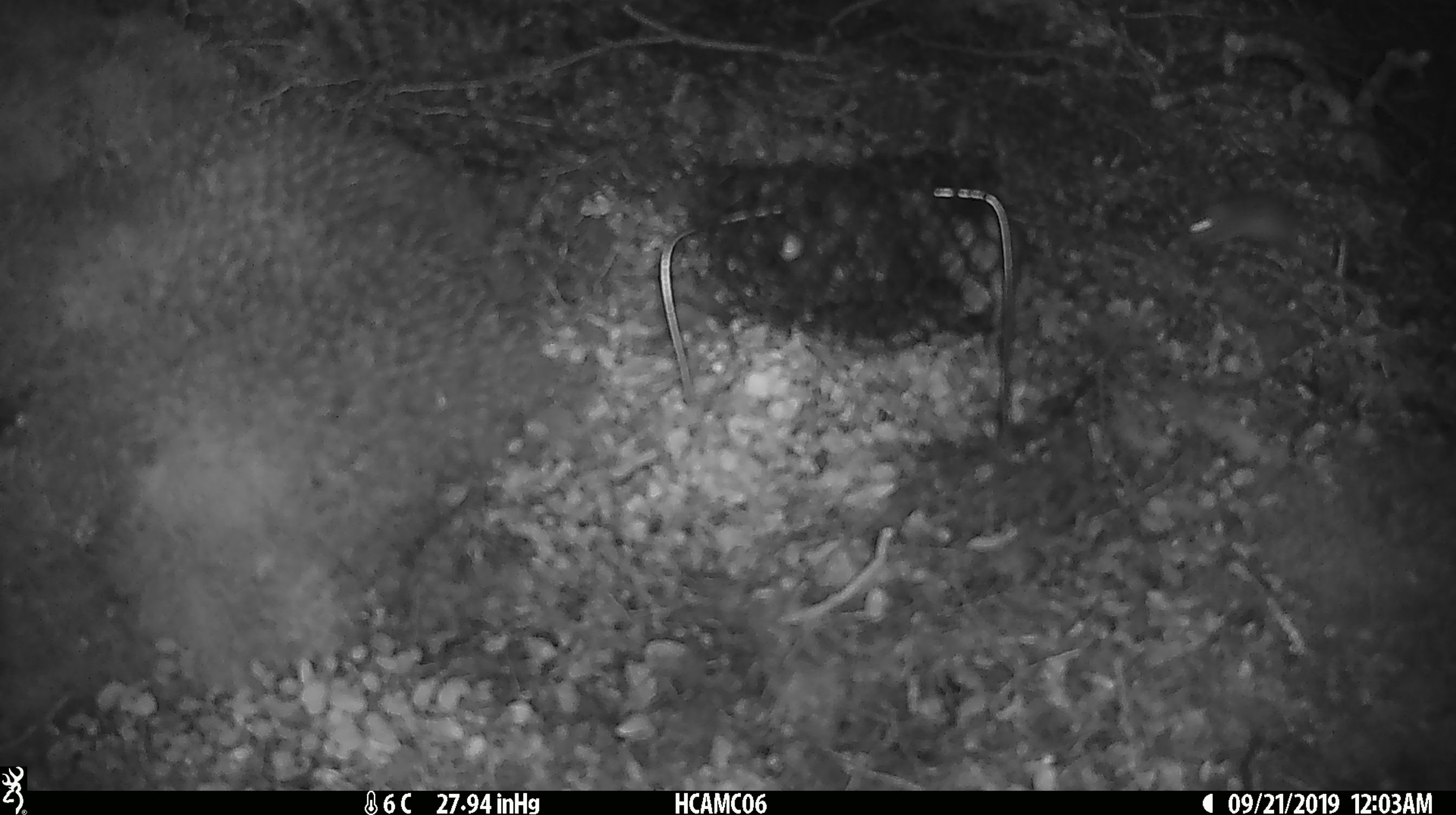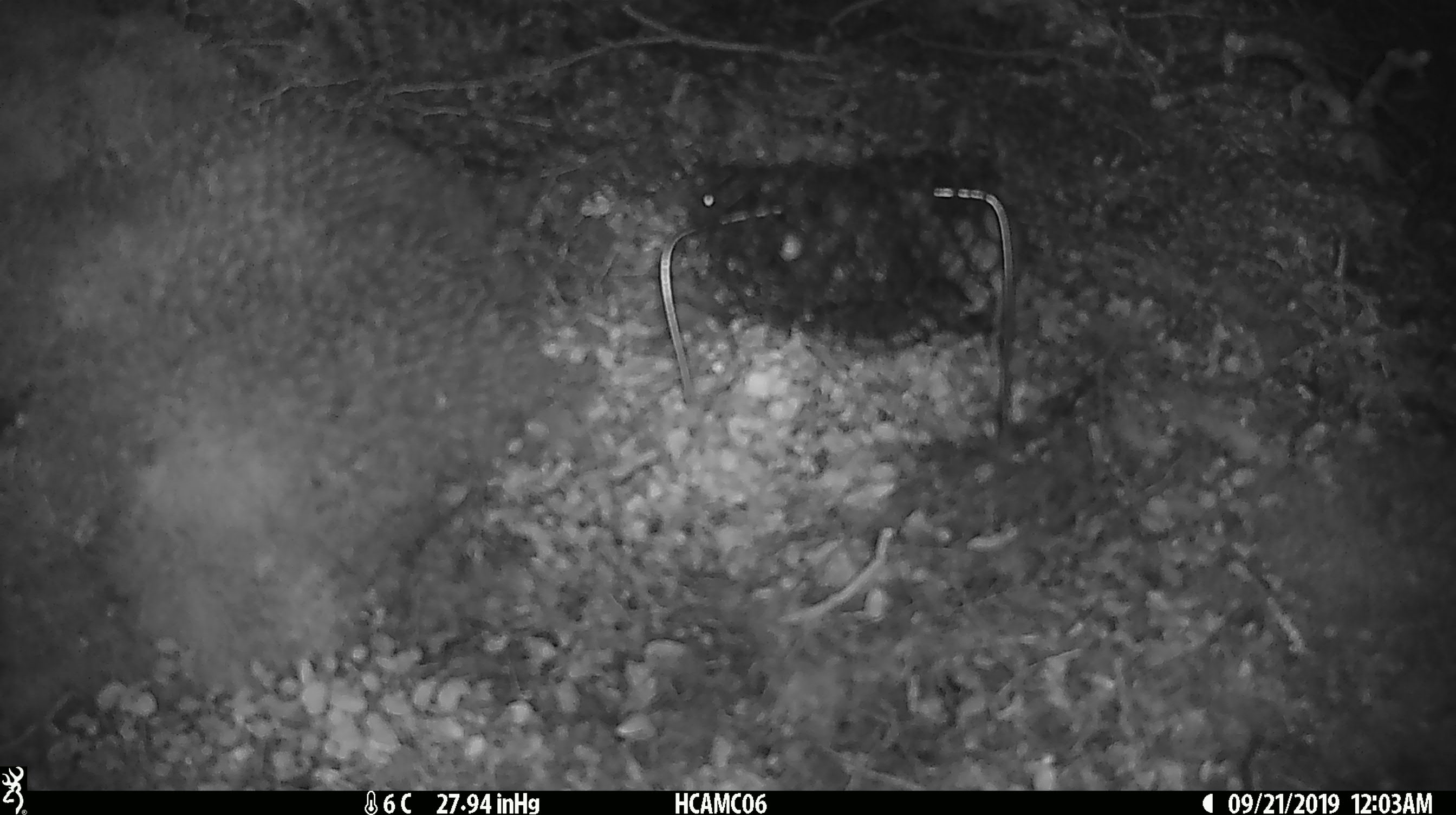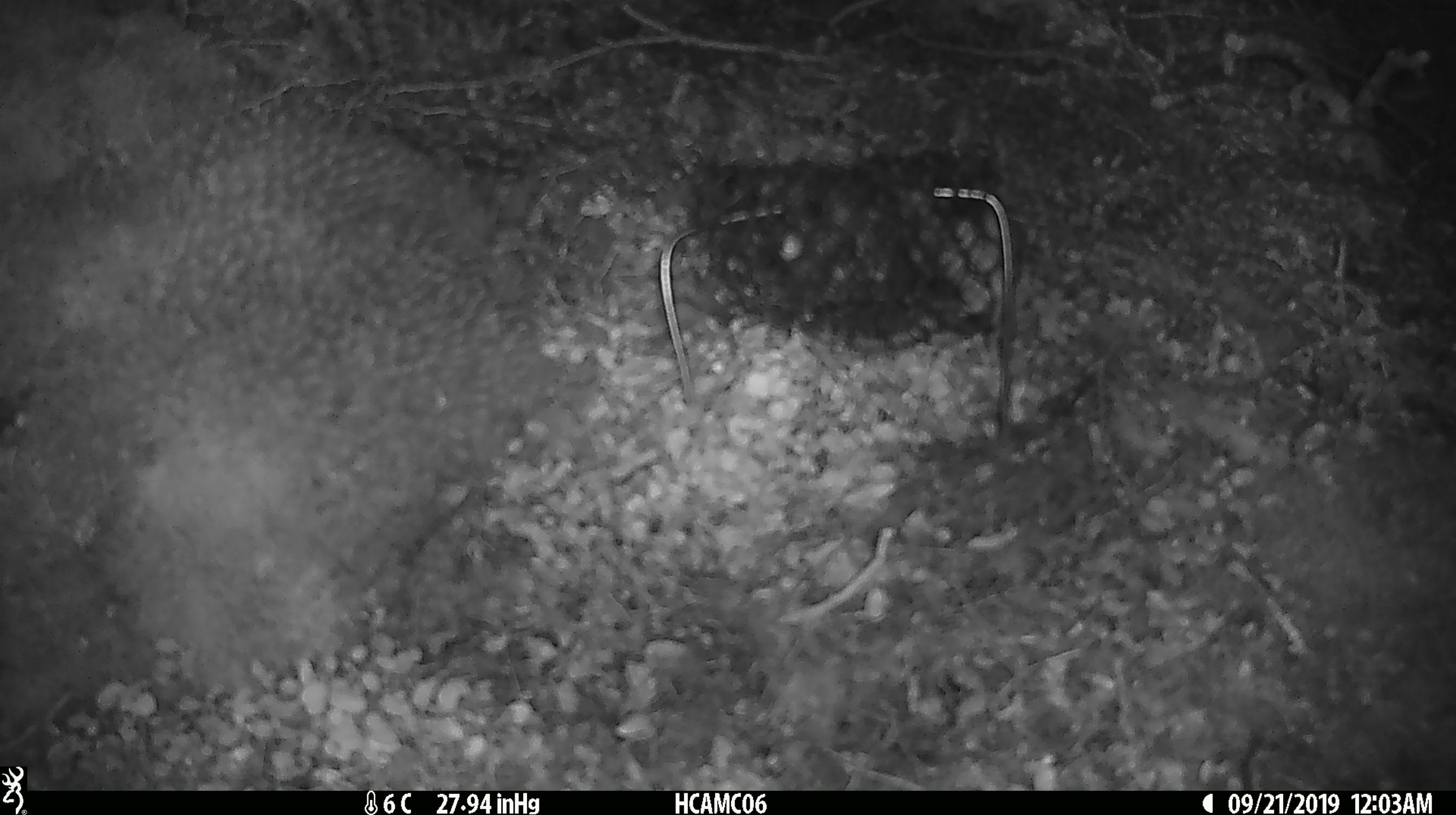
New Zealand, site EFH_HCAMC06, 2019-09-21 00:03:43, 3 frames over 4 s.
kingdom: Animalia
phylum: Chordata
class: Mammalia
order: Rodentia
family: Muridae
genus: Mus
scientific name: Mus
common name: mouse